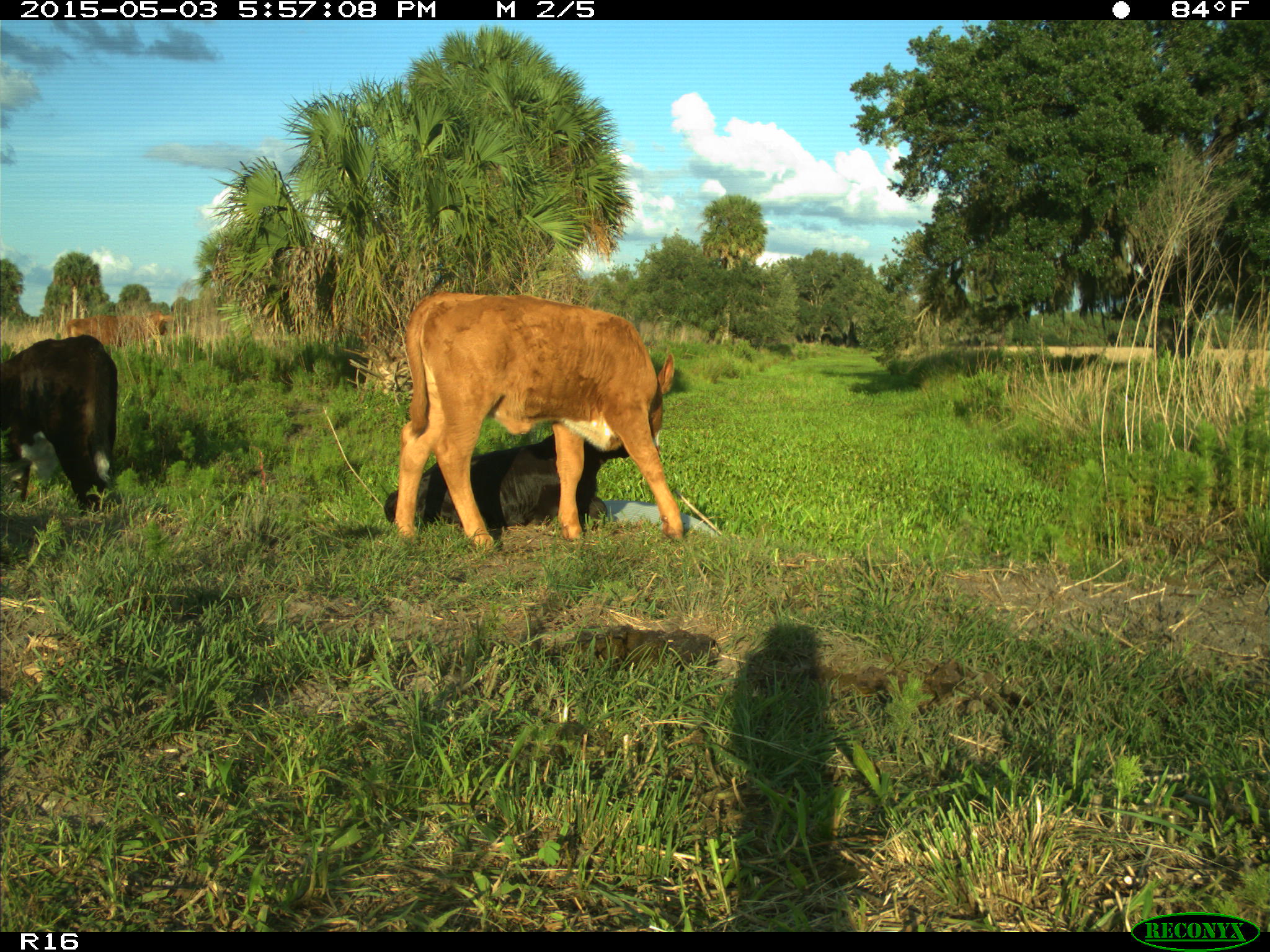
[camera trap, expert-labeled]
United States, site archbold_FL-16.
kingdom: Animalia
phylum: Chordata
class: Mammalia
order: Artiodactyla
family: Bovidae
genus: Bos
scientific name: Bos taurus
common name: domestic cow